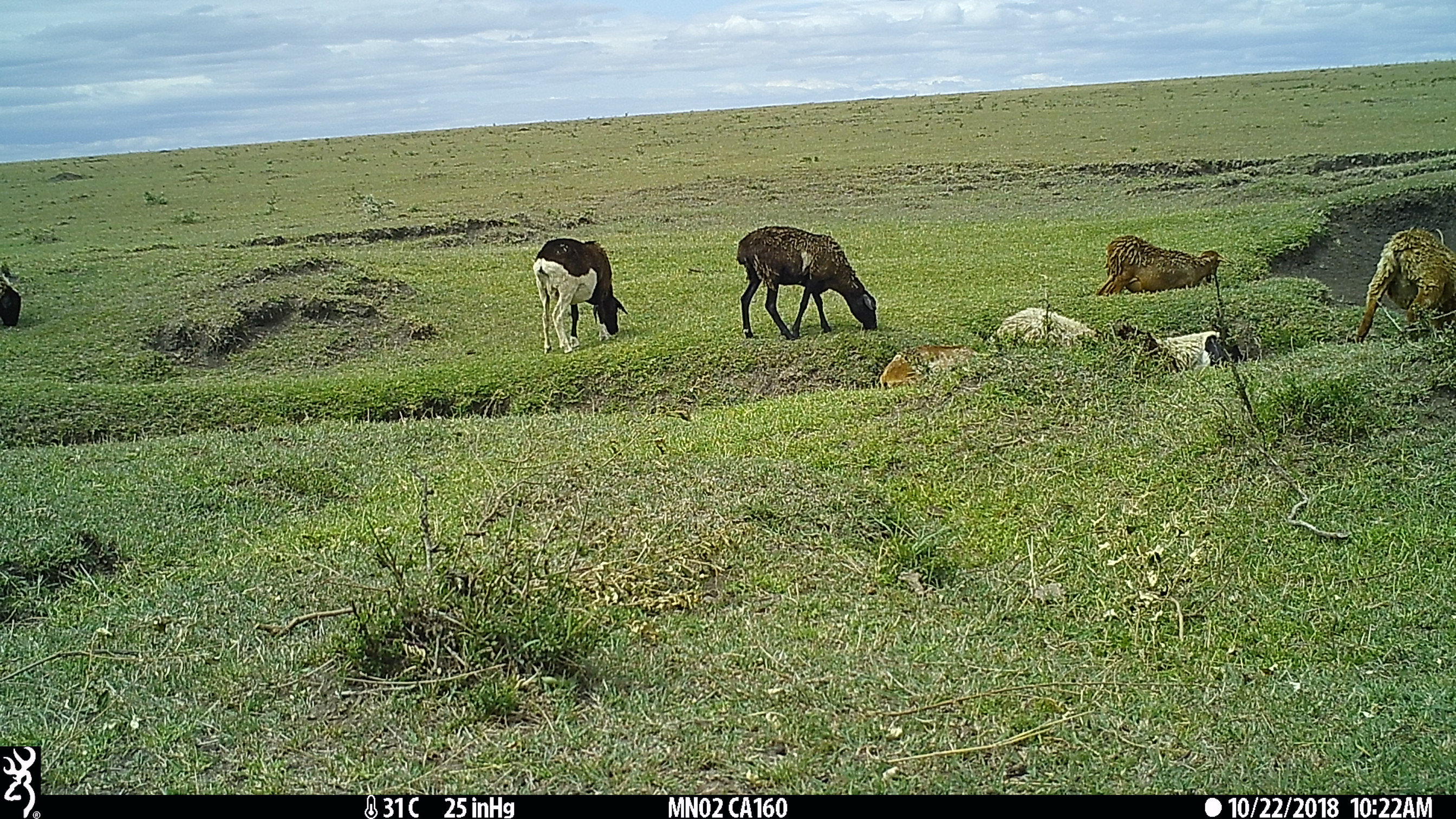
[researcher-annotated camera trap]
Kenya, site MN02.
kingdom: Animalia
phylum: Chordata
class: Mammalia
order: Artiodactyla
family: Bovidae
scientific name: Bovidae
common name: sheep or goat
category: shoat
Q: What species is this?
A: Shoat (sheep or goat) (Bovidae).